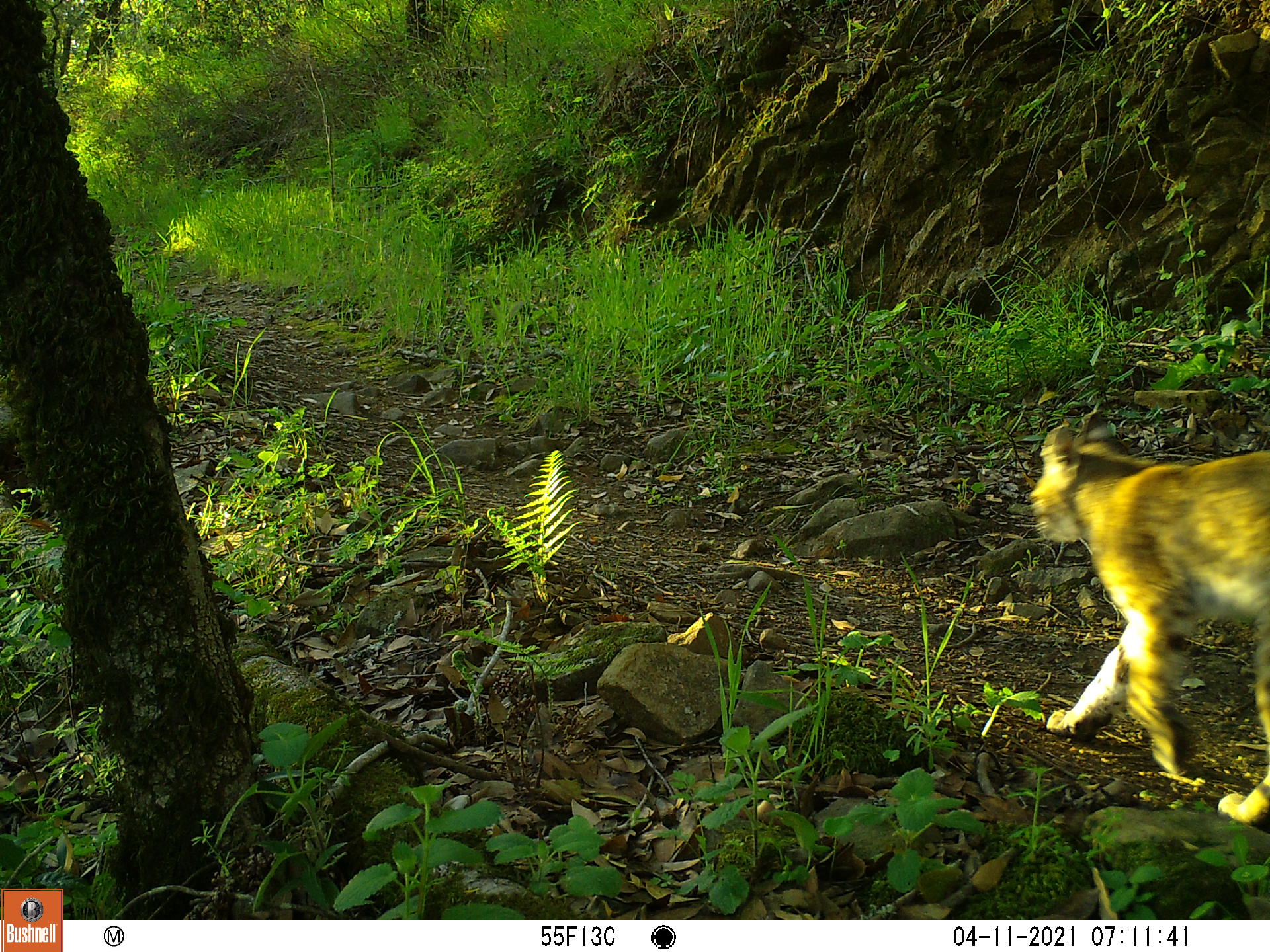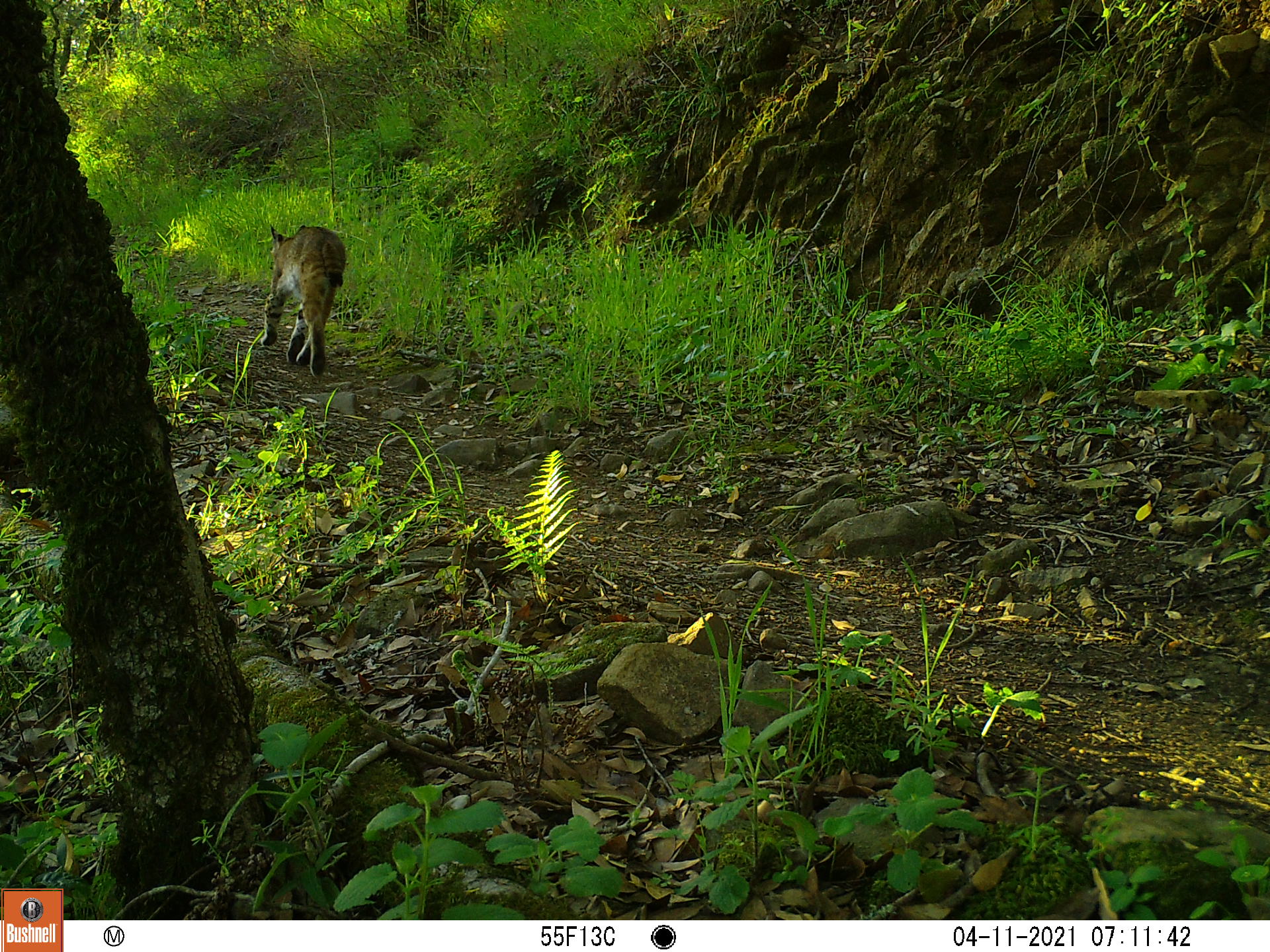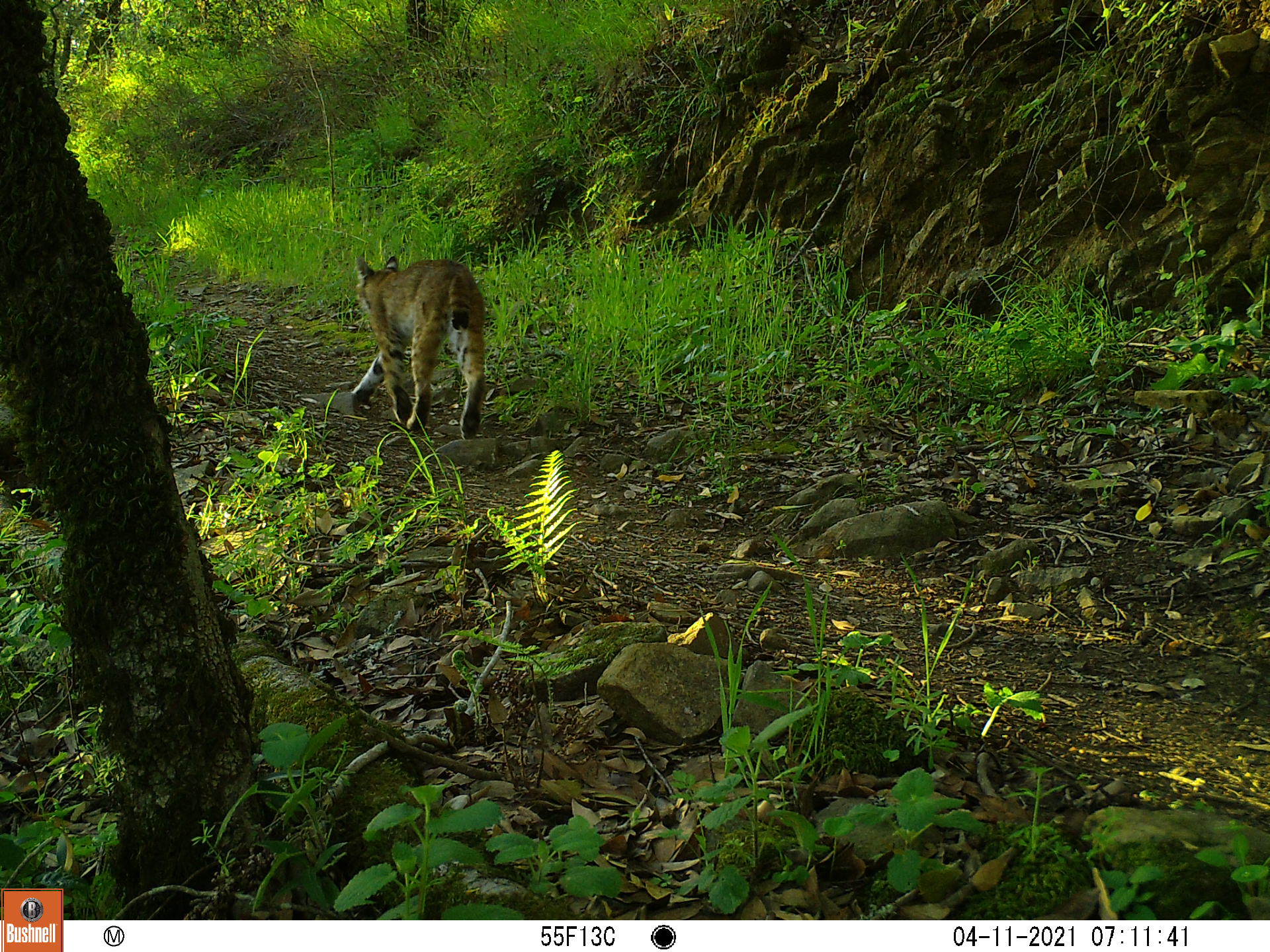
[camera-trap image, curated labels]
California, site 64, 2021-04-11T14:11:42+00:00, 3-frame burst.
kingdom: Animalia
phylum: Chordata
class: Mammalia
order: Carnivora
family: Felidae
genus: Lynx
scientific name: Lynx rufus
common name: bobcat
Bobcat (Lynx rufus).